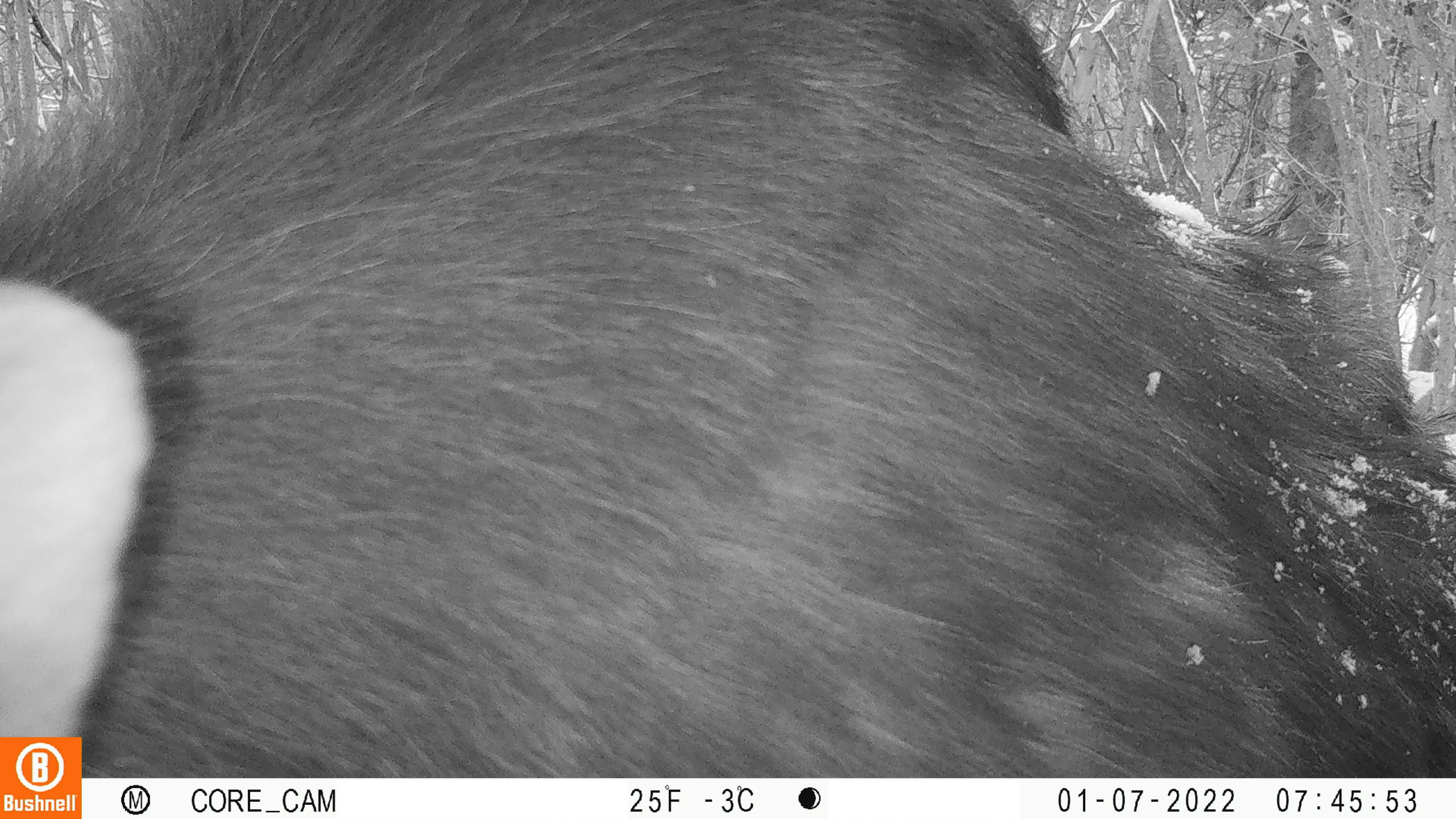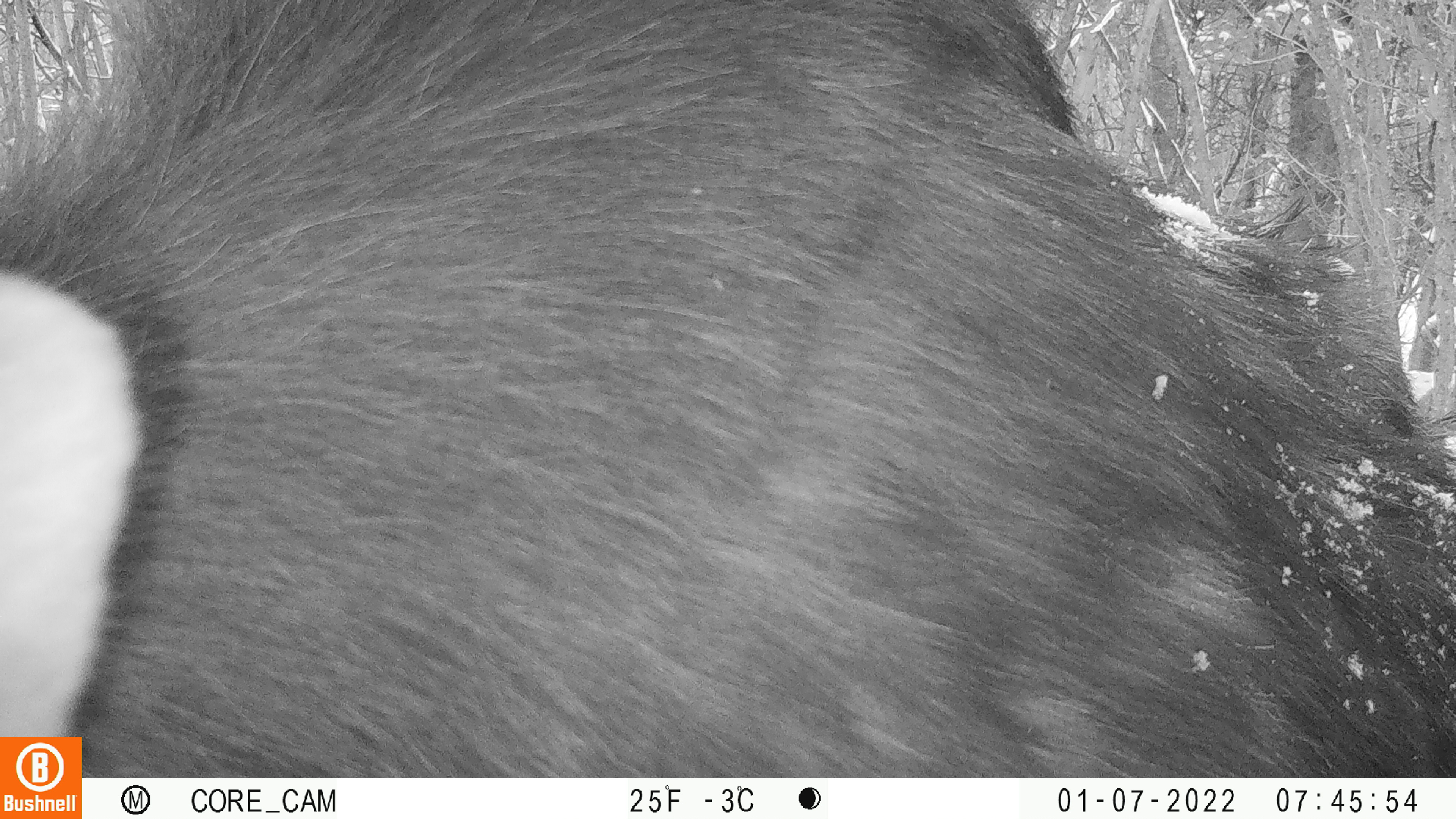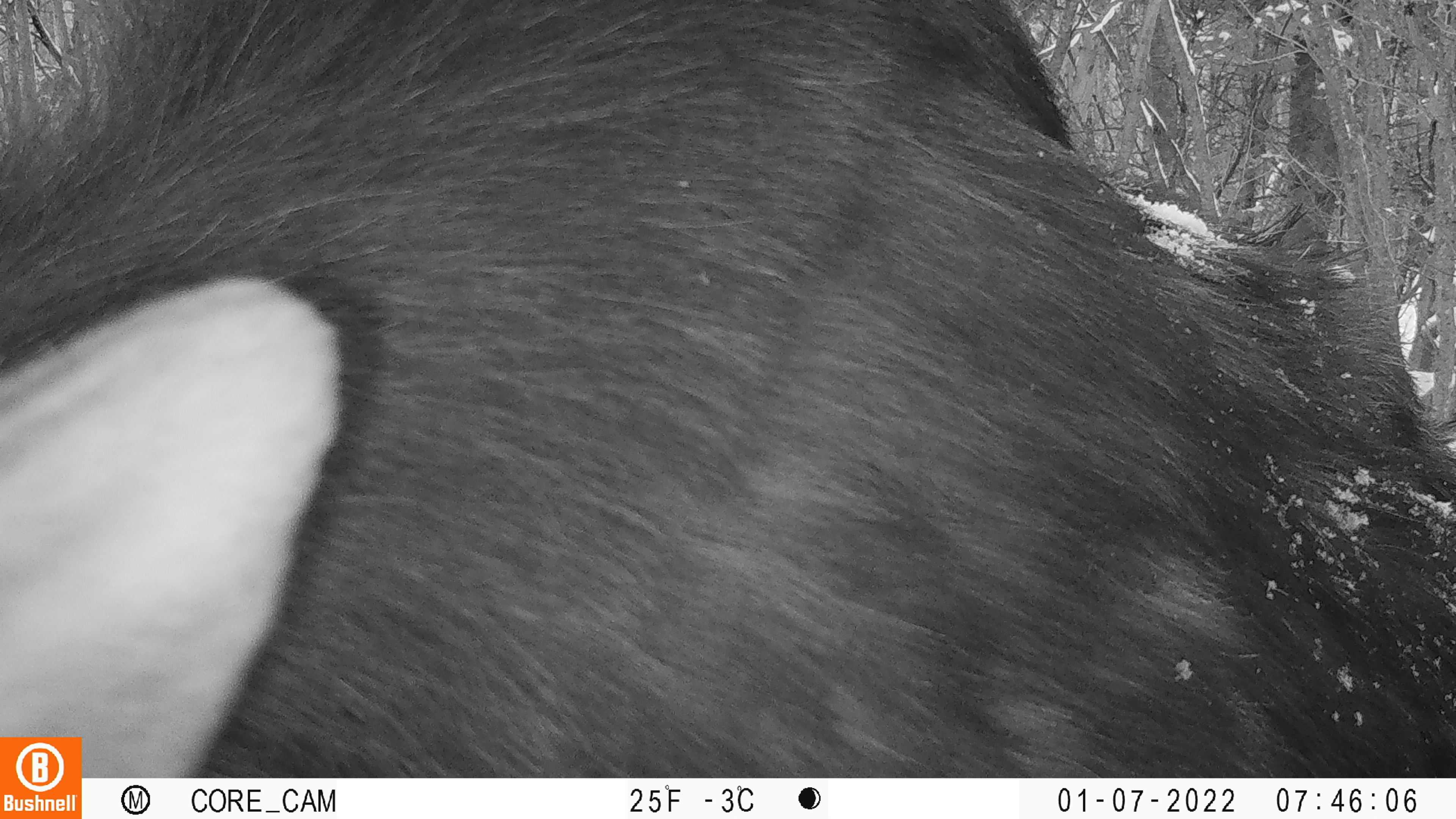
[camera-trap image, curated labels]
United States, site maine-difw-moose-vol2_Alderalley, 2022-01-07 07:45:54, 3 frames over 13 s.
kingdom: Animalia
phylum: Chordata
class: Mammalia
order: Artiodactyla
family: Cervidae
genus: Alces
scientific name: Alces alces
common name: moose